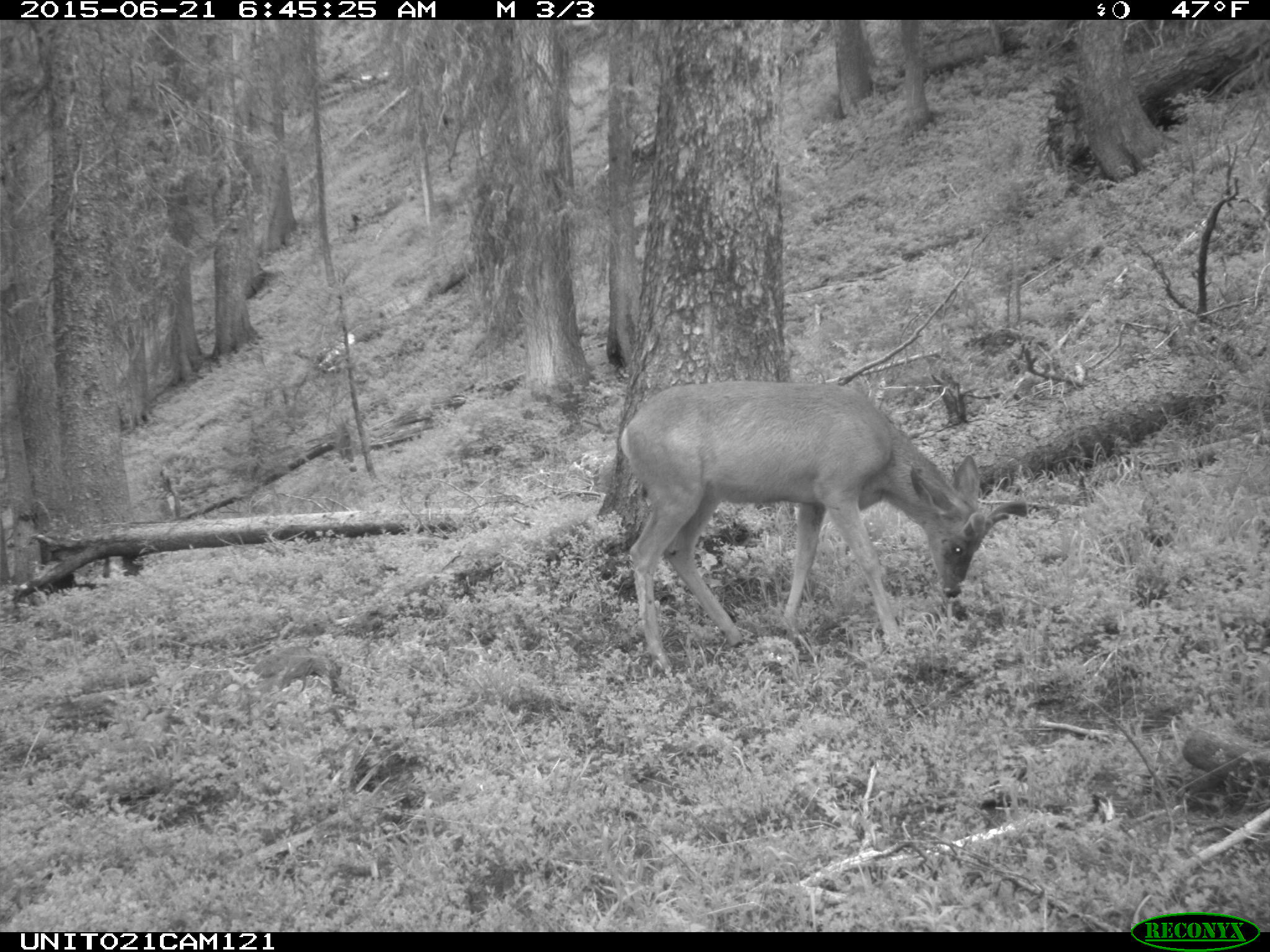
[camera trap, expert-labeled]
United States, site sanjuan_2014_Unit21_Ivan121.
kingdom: Animalia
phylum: Chordata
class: Mammalia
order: Artiodactyla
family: Cervidae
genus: Odocoileus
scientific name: Odocoileus hemionus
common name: mule deer